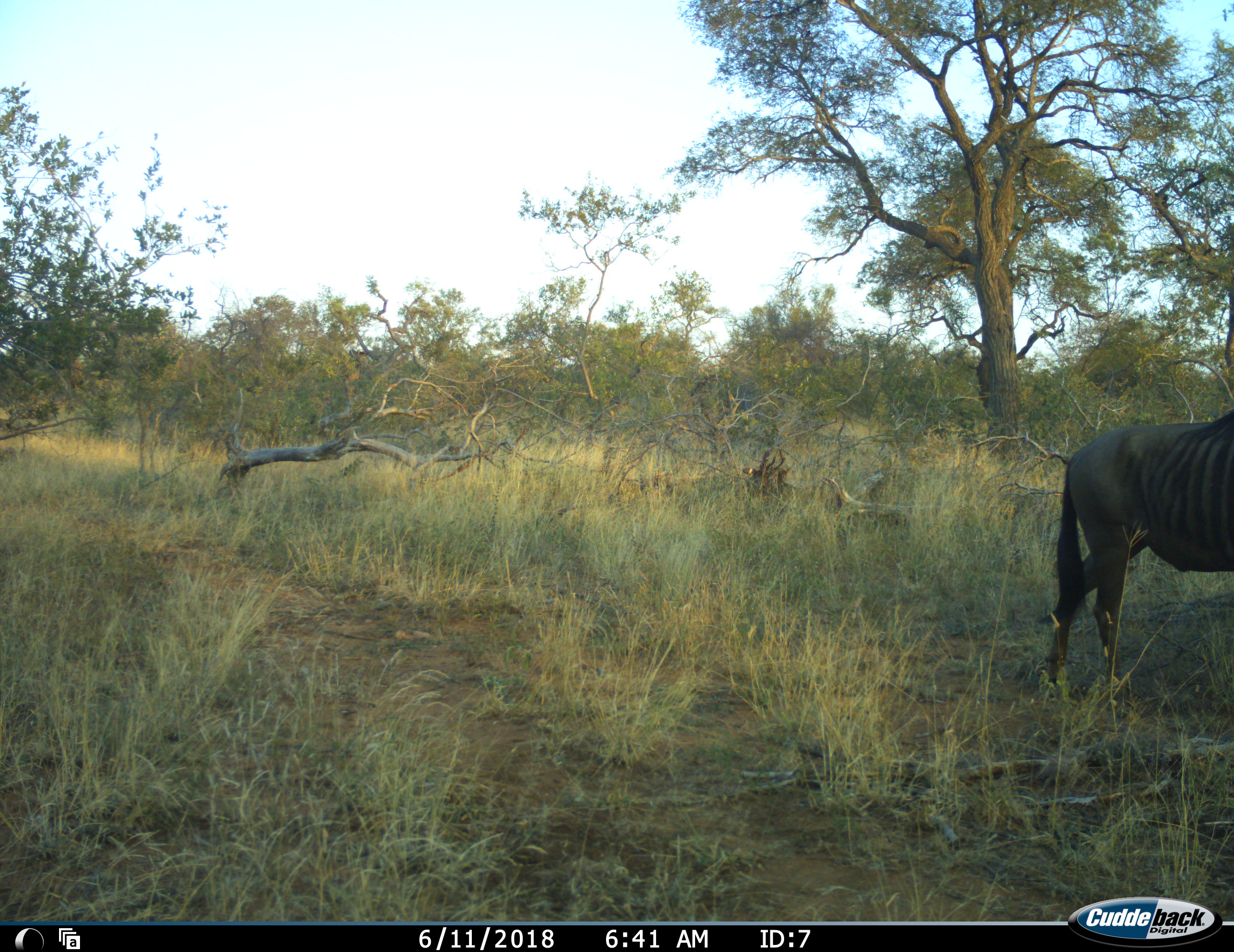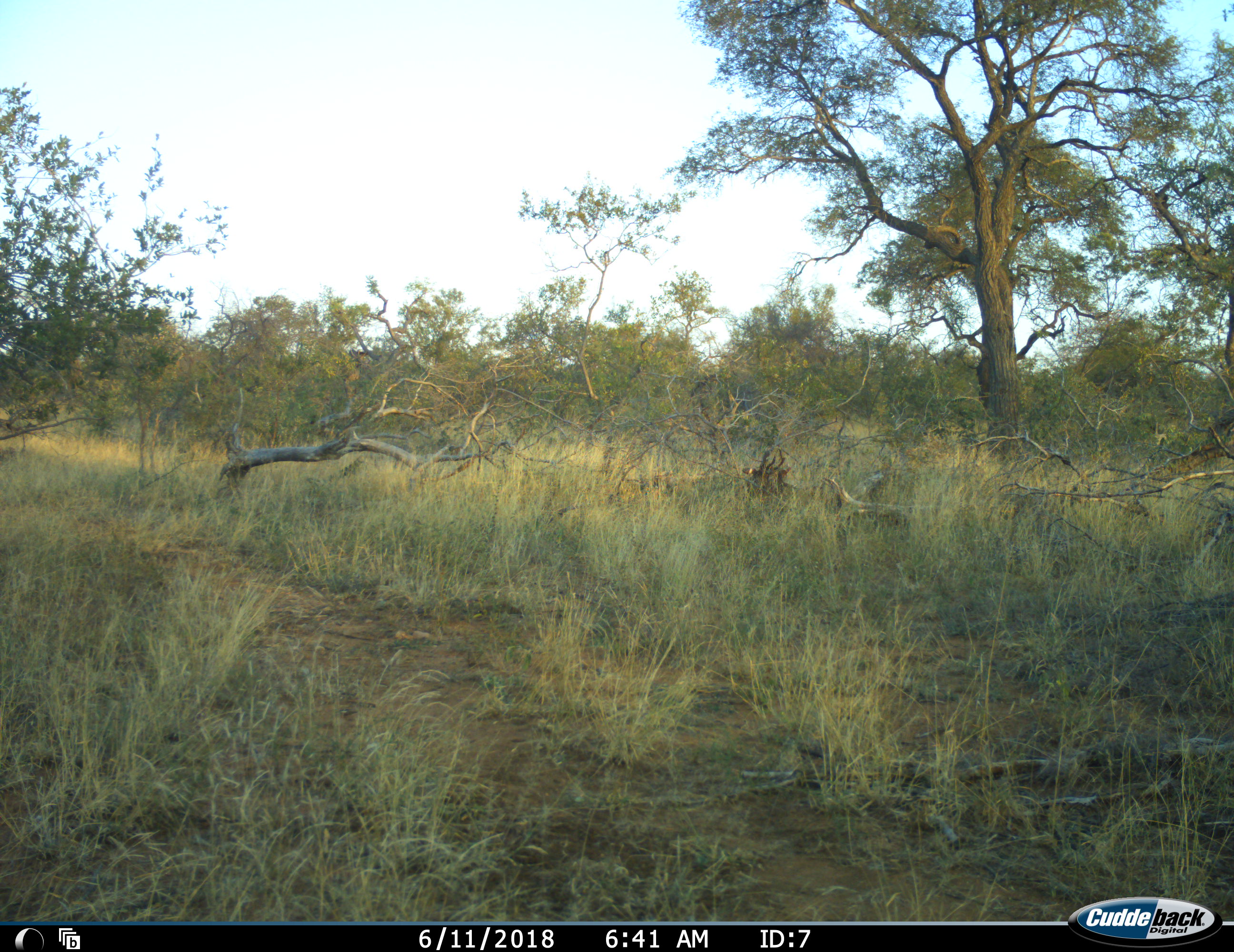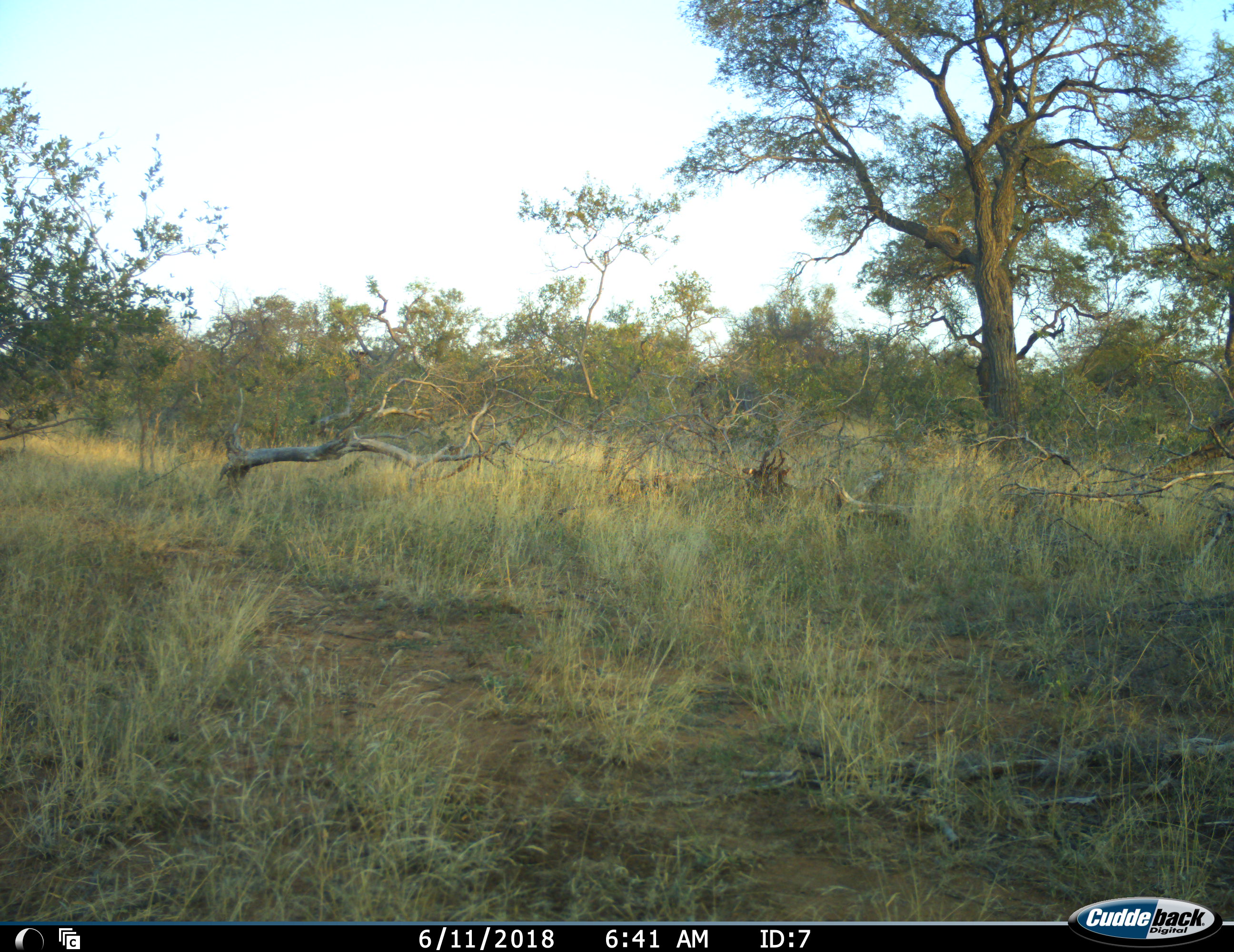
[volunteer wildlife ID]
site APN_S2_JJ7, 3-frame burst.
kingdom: Animalia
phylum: Chordata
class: Mammalia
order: Artiodactyla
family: Bovidae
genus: Connochaetes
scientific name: Connochaetes taurinus taurinus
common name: blue wildebeest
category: wildebeestblue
Wildebeestblue (blue wildebeest) (Connochaetes taurinus taurinus), count 1. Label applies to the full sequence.